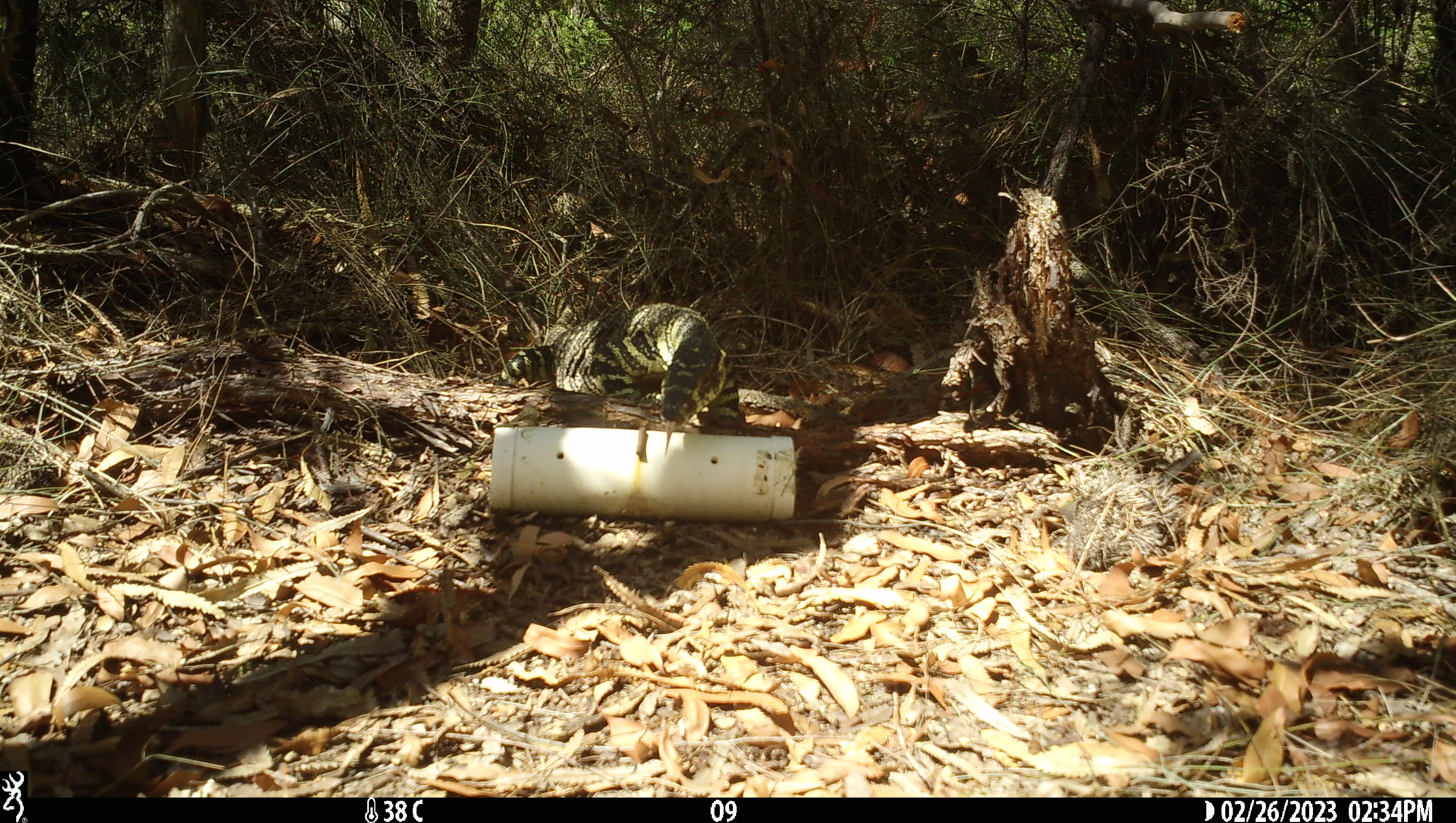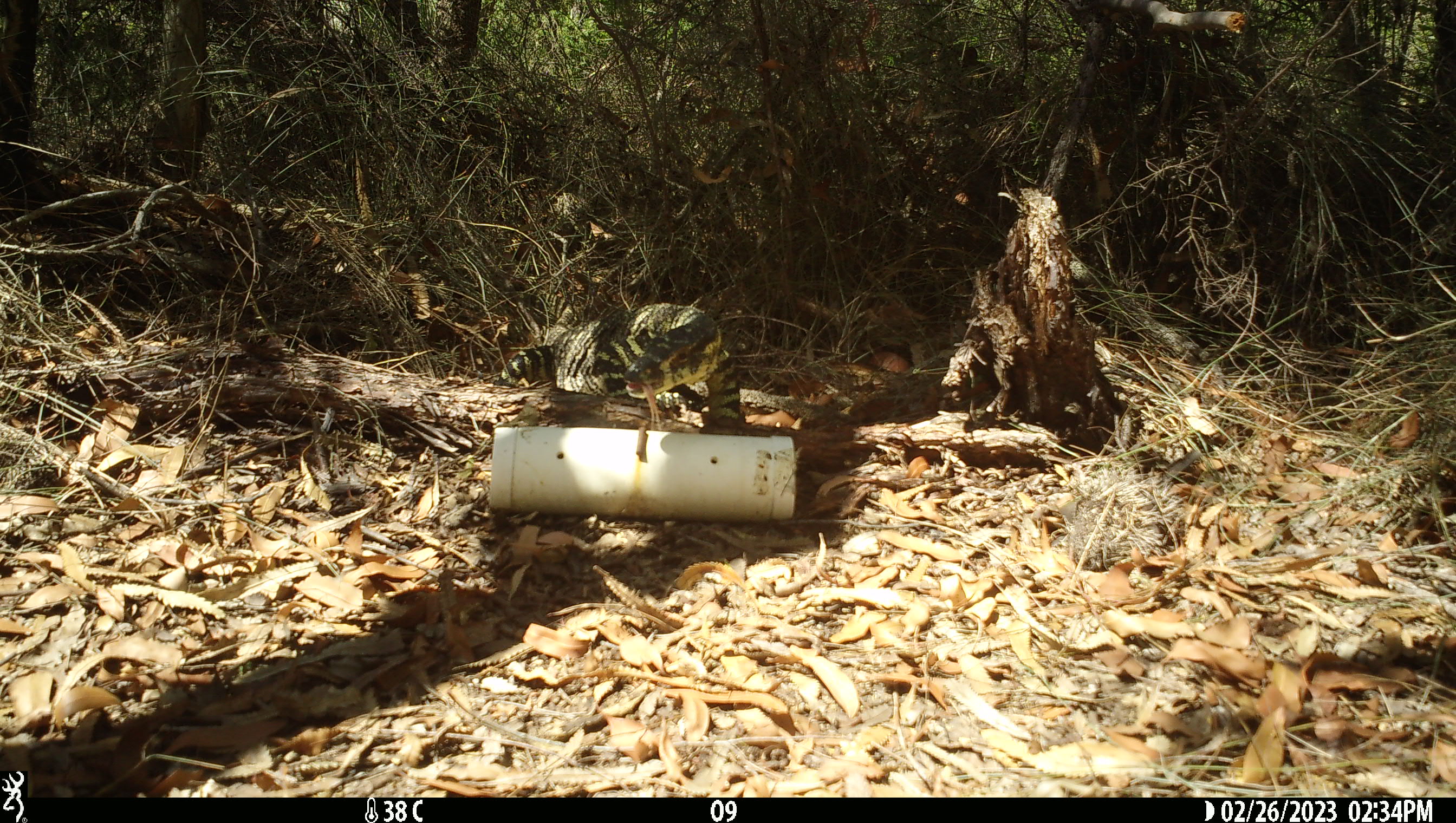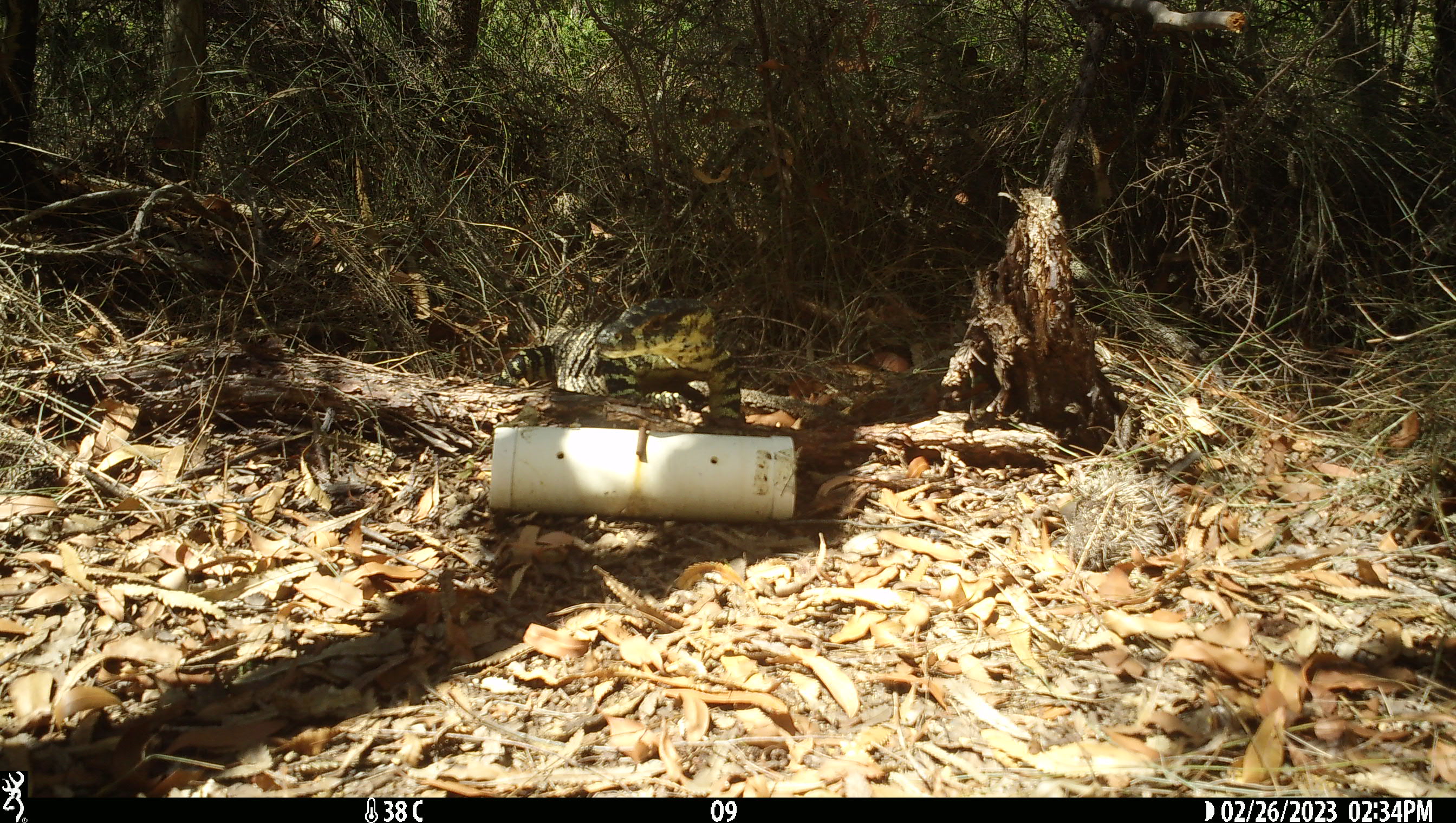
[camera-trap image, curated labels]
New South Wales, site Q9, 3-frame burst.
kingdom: Animalia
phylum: Chordata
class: Reptilia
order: Squamata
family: Varanidae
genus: Varanus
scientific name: Varanus varius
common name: lace monitor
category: goanna